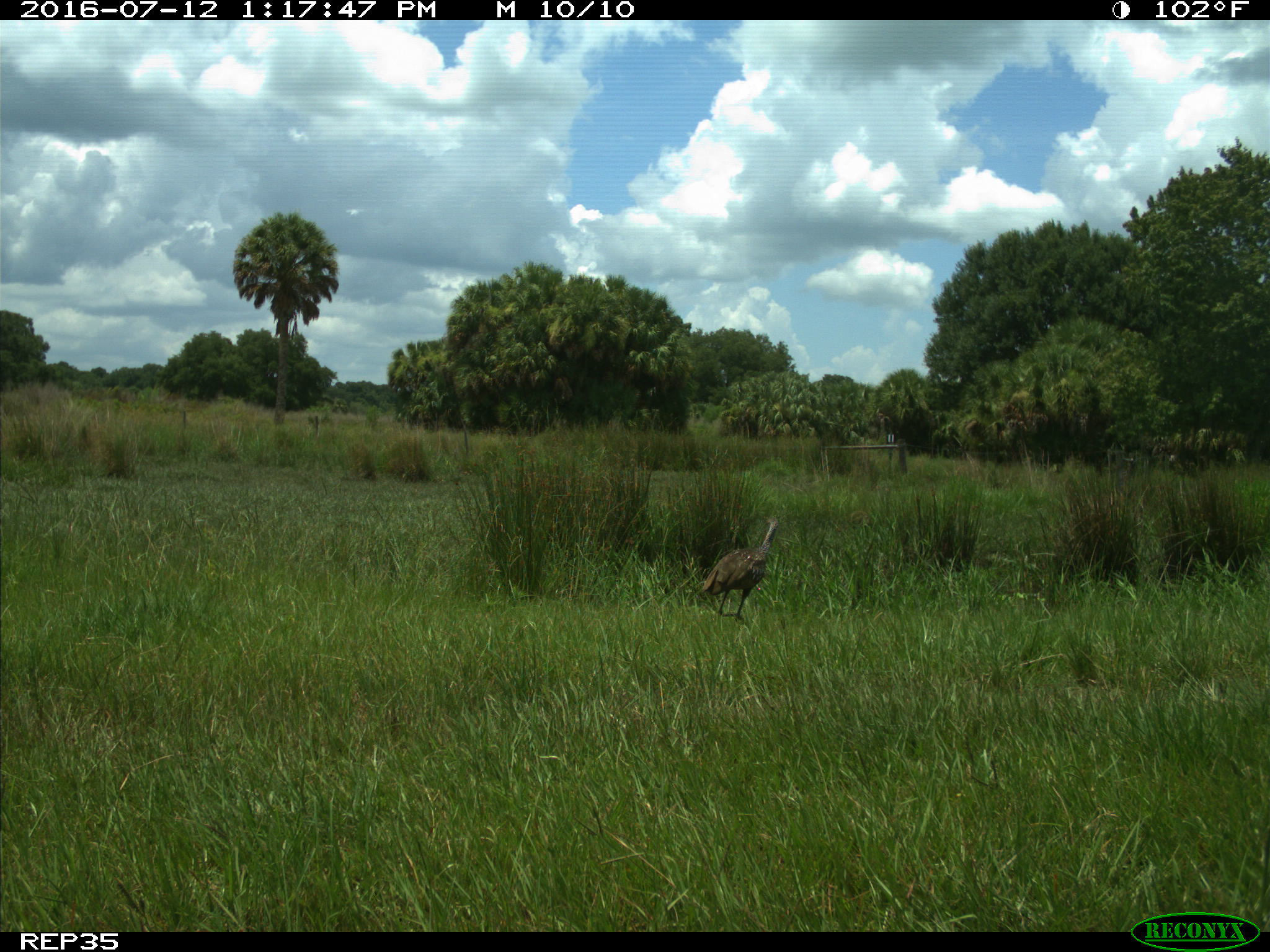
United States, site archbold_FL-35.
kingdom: Animalia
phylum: Chordata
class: Aves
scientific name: Aves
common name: birds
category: unidentified bird